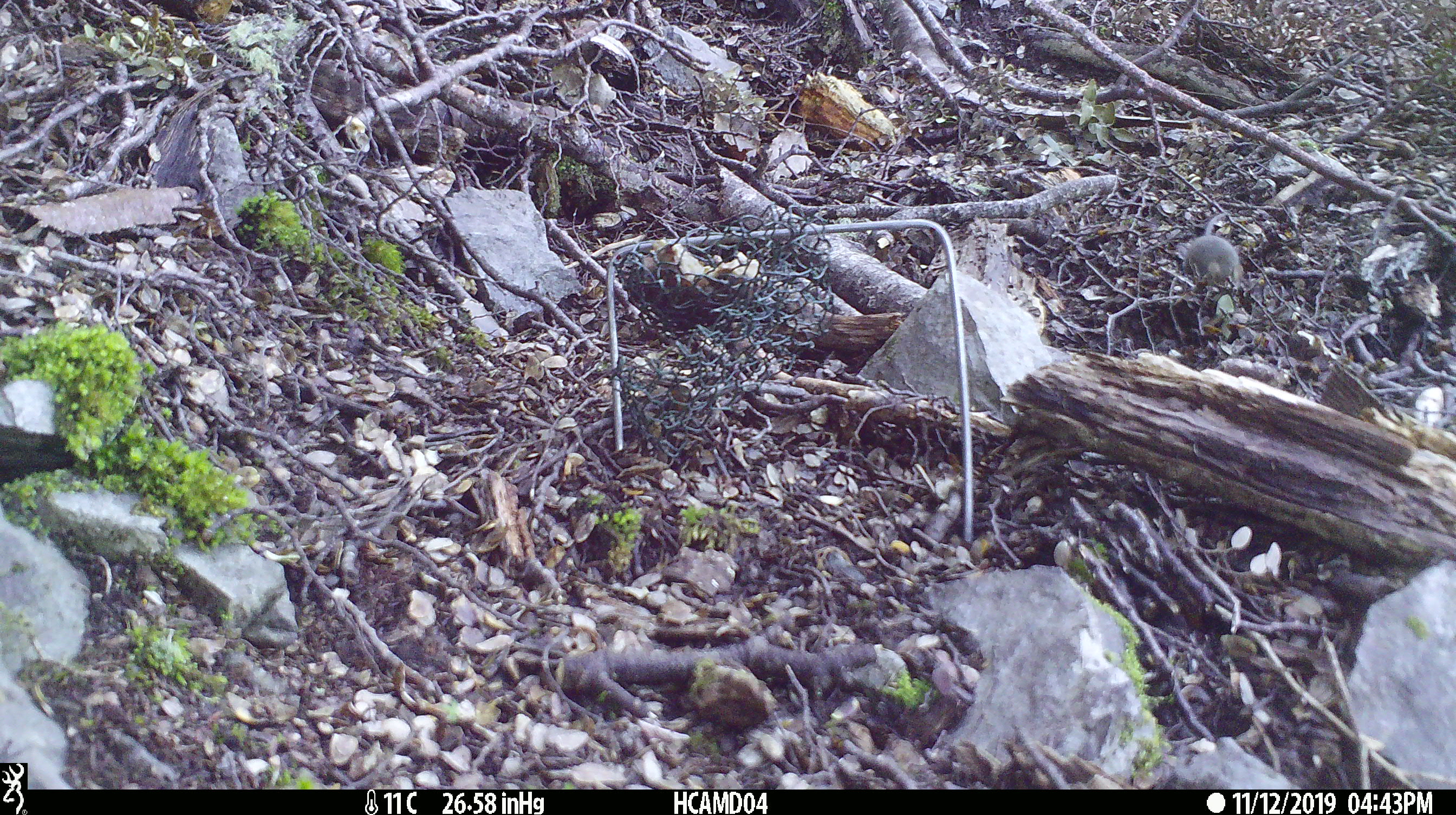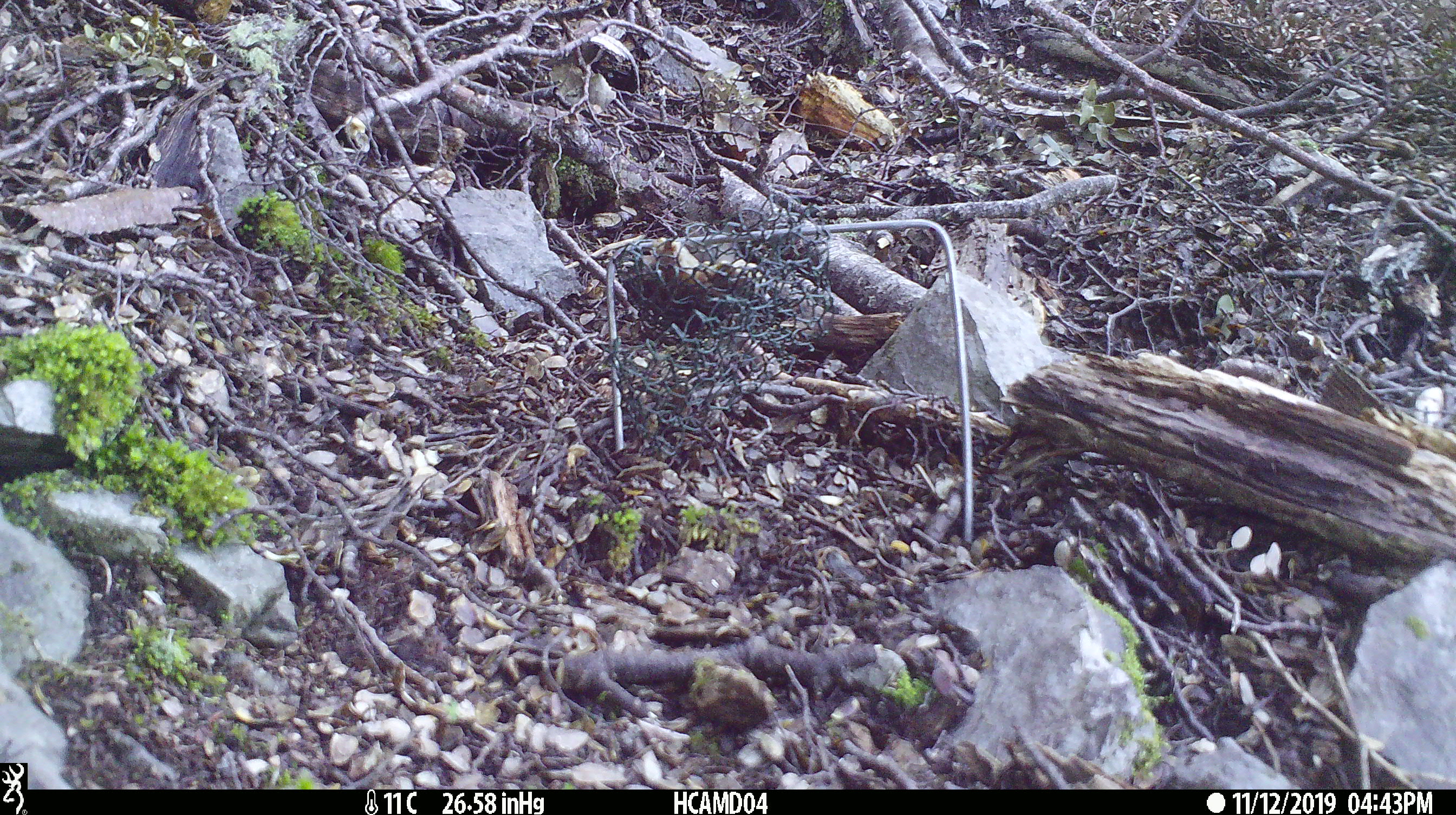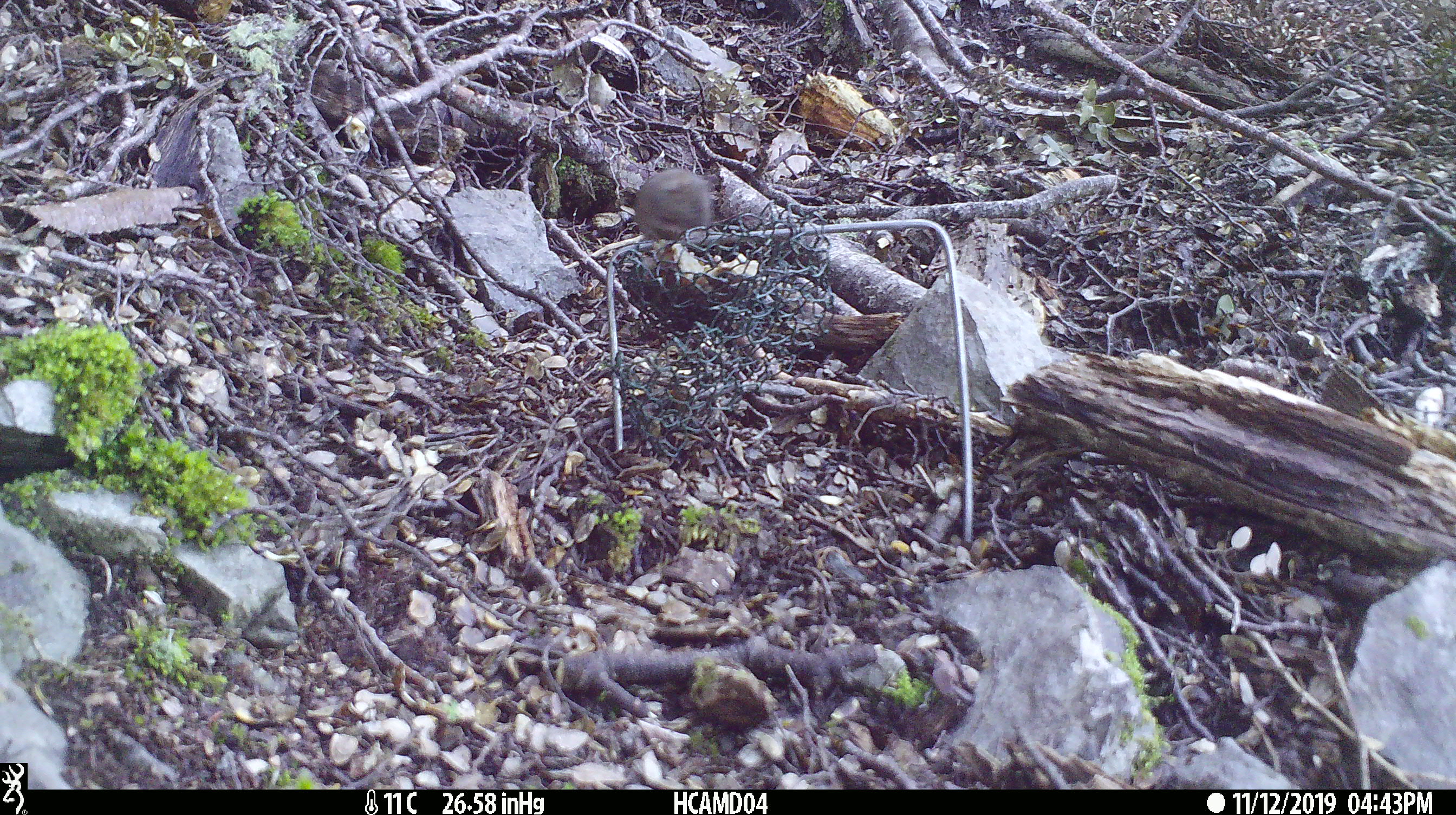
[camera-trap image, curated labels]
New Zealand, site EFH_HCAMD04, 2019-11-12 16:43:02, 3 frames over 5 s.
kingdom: Animalia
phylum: Chordata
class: Mammalia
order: Rodentia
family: Muridae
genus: Mus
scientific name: Mus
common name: mouse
Mouse (Mus).